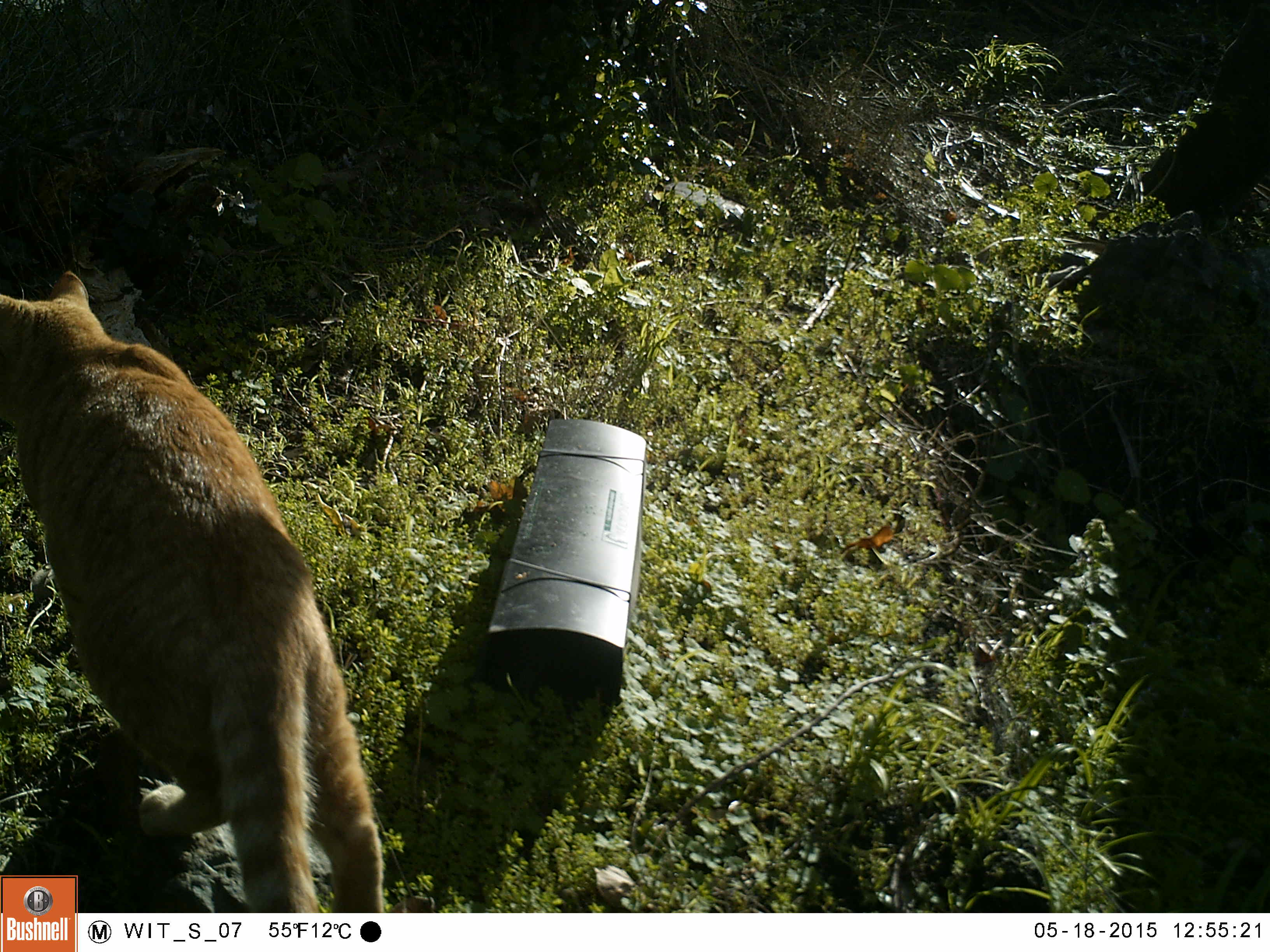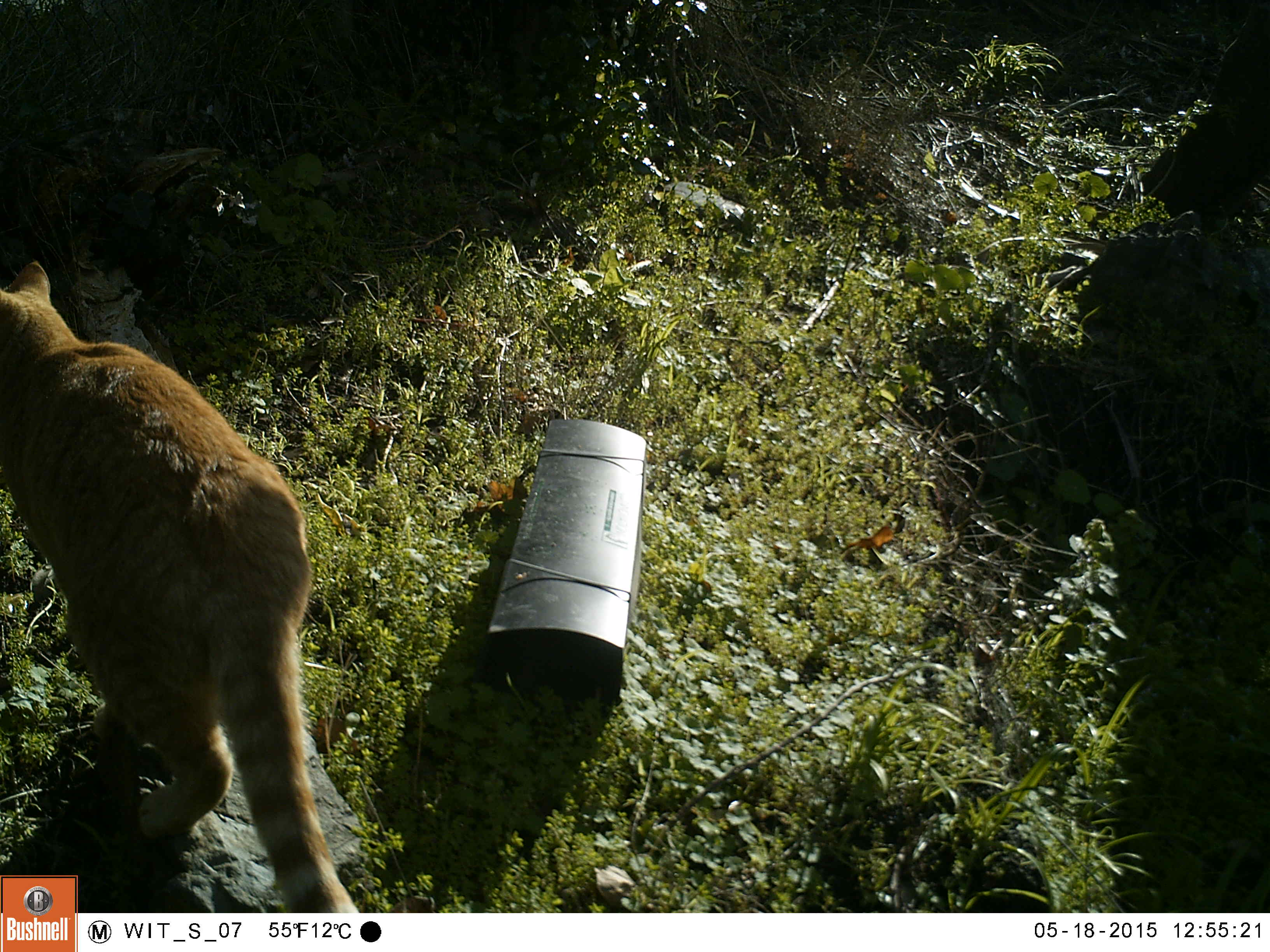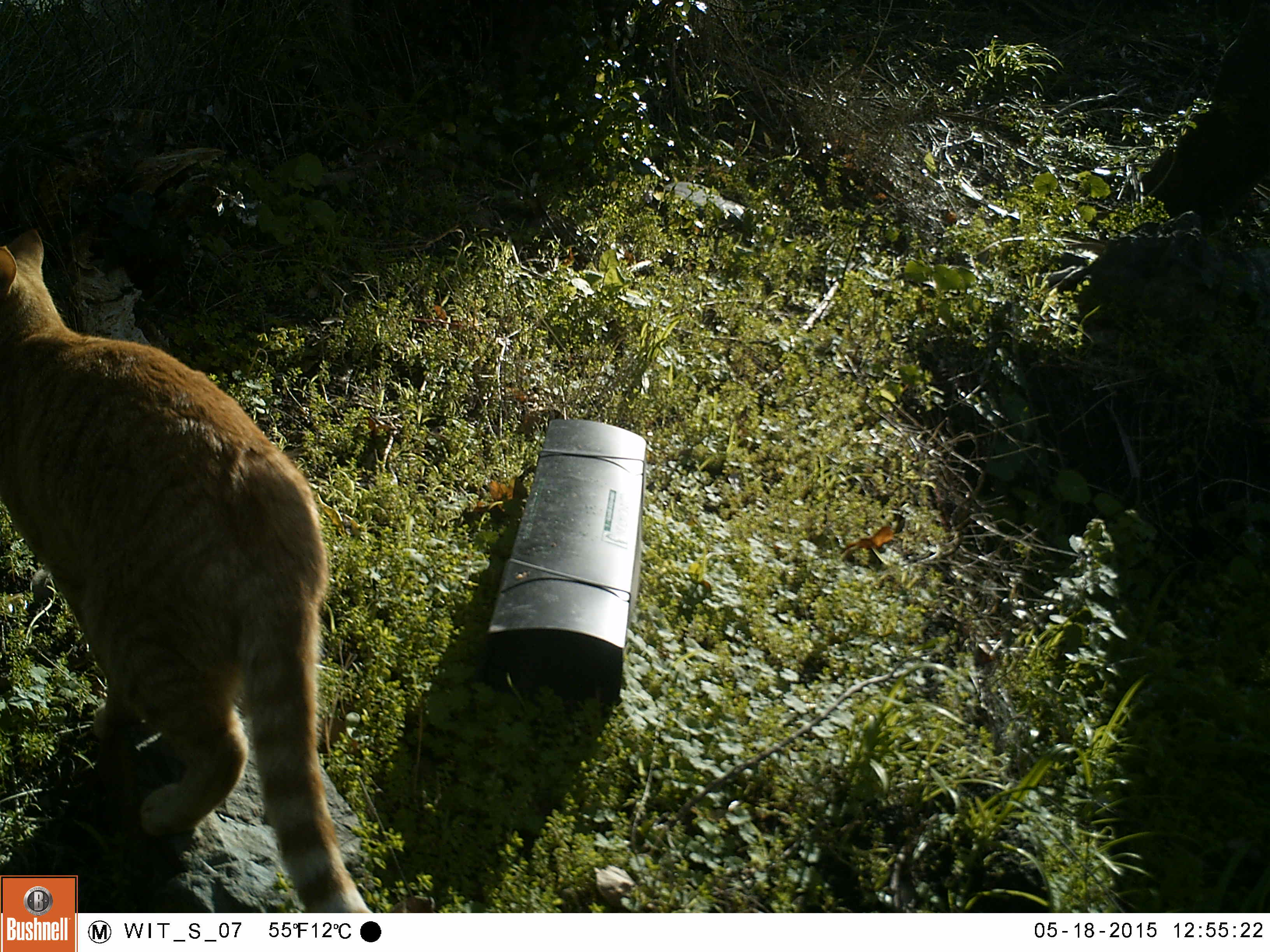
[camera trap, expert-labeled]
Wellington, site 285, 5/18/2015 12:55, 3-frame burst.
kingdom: Animalia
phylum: Chordata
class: Mammalia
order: Carnivora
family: Felidae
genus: Felis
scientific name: Felis catus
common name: cat